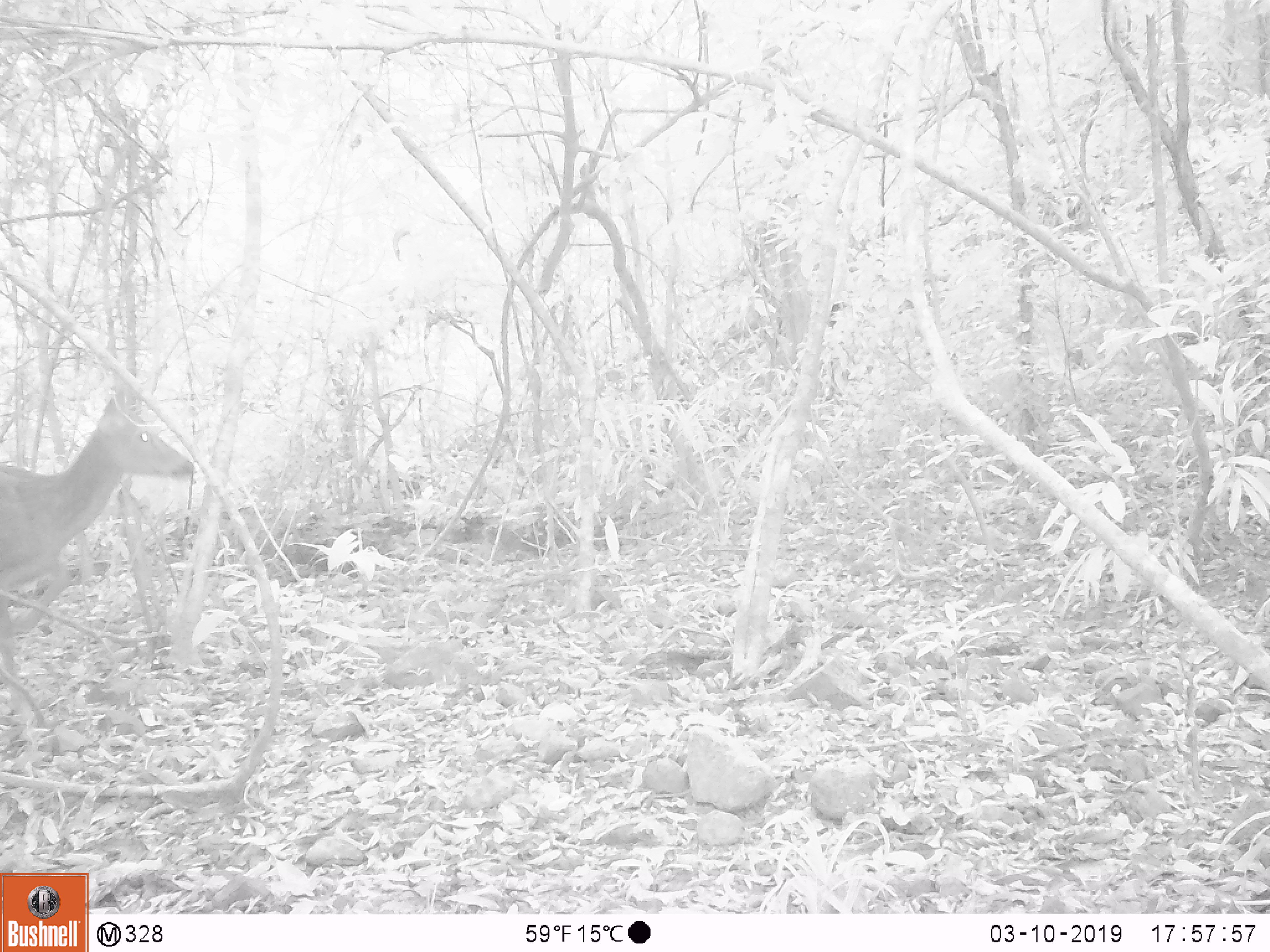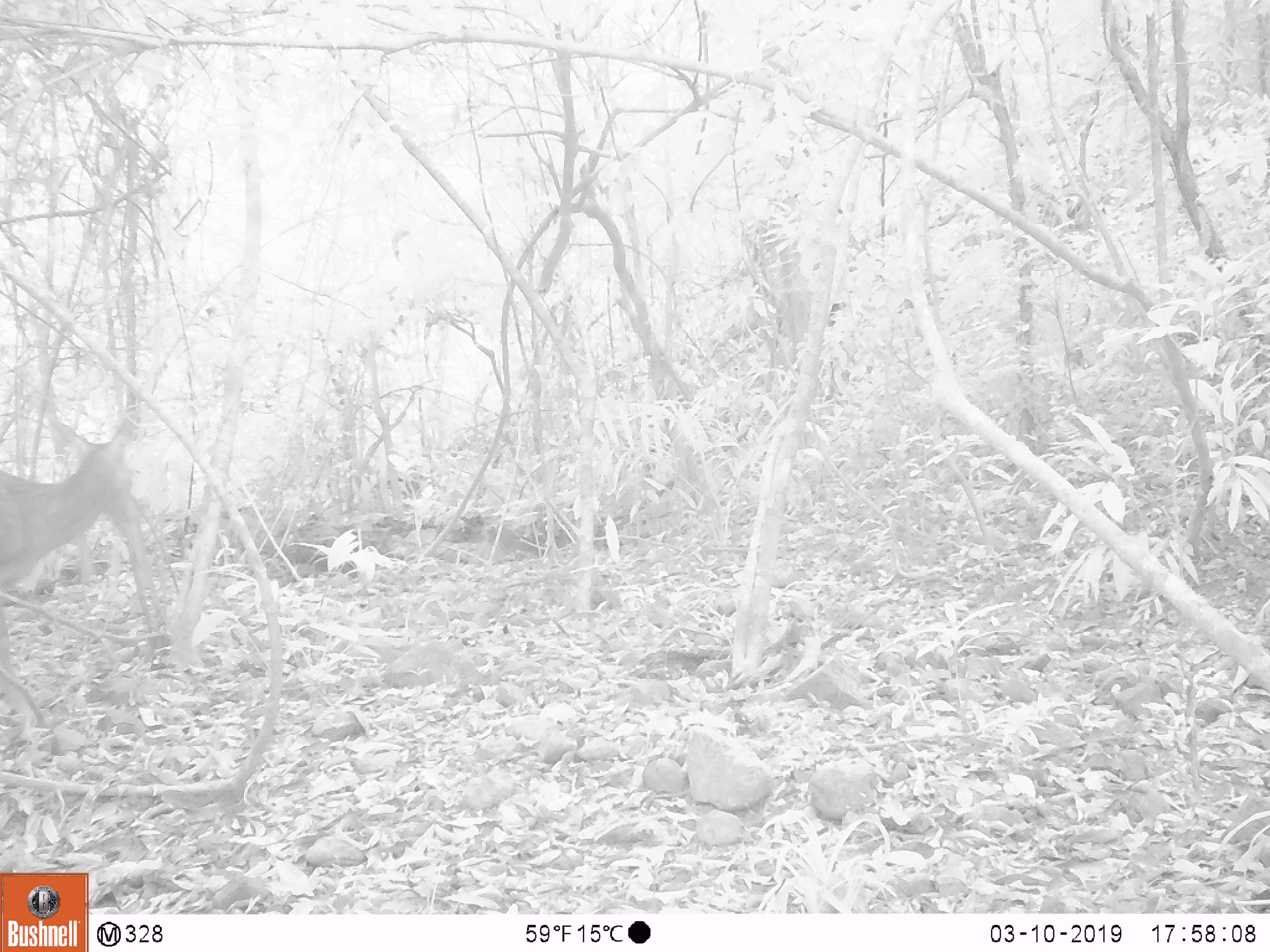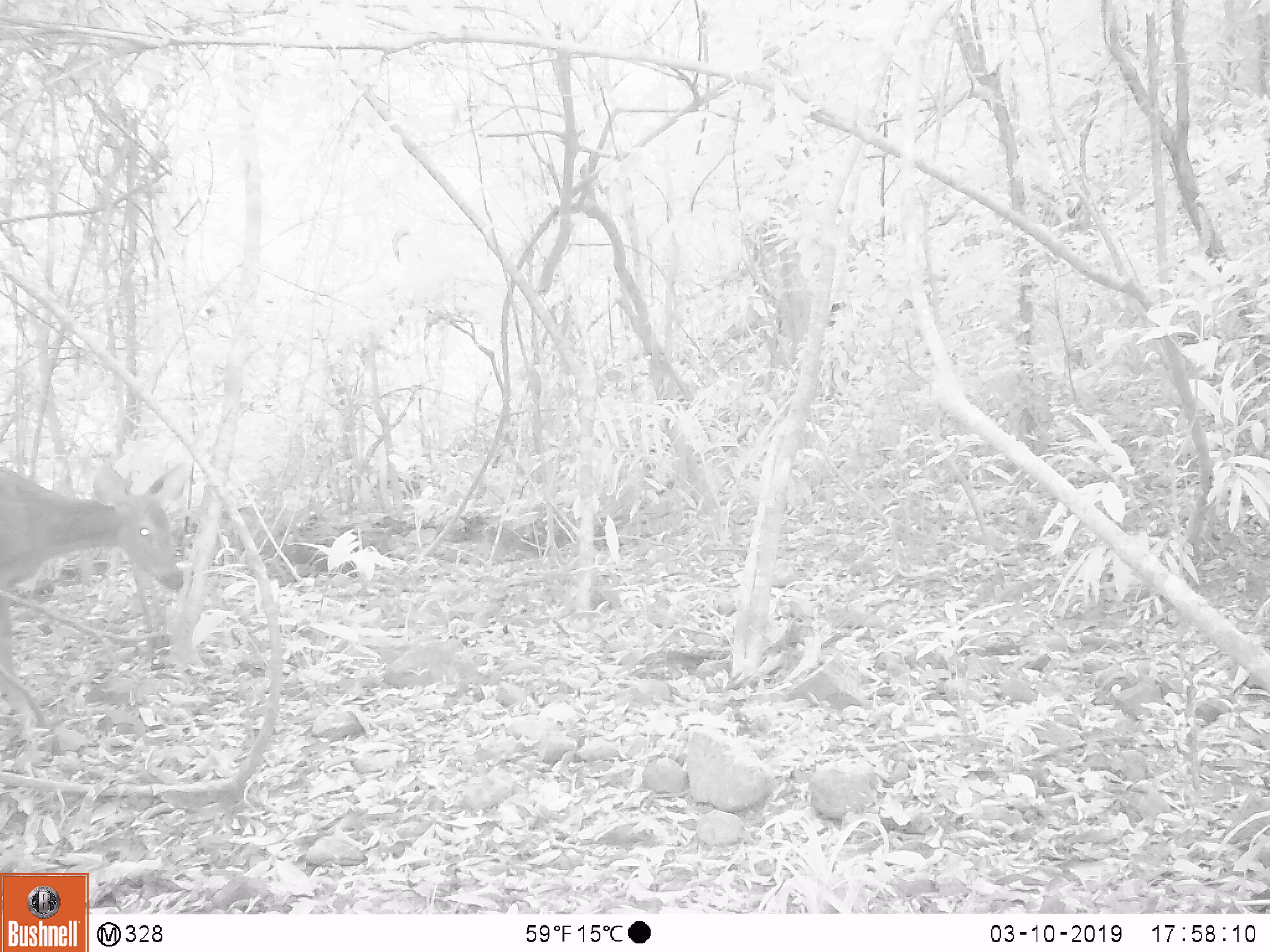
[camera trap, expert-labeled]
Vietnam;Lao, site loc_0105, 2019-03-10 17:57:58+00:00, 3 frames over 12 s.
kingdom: Animalia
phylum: Chordata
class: Mammalia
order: Artiodactyla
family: Cervidae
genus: Rusa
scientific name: Rusa unicolor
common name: sambar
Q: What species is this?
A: Sambar (Rusa unicolor).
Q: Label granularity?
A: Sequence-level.